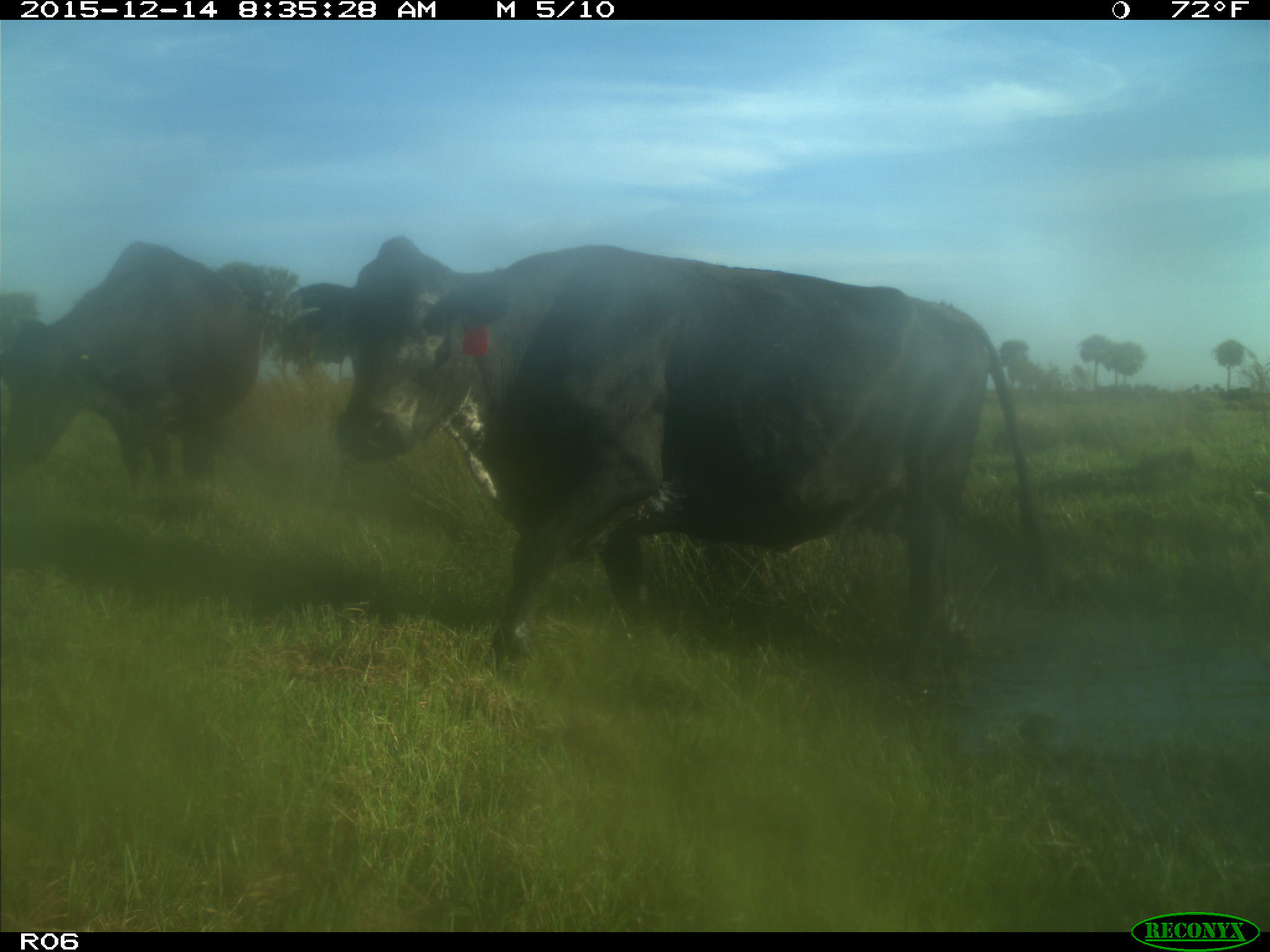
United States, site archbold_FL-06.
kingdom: Animalia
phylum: Chordata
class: Mammalia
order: Artiodactyla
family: Bovidae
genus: Bos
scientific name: Bos taurus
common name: domestic cow